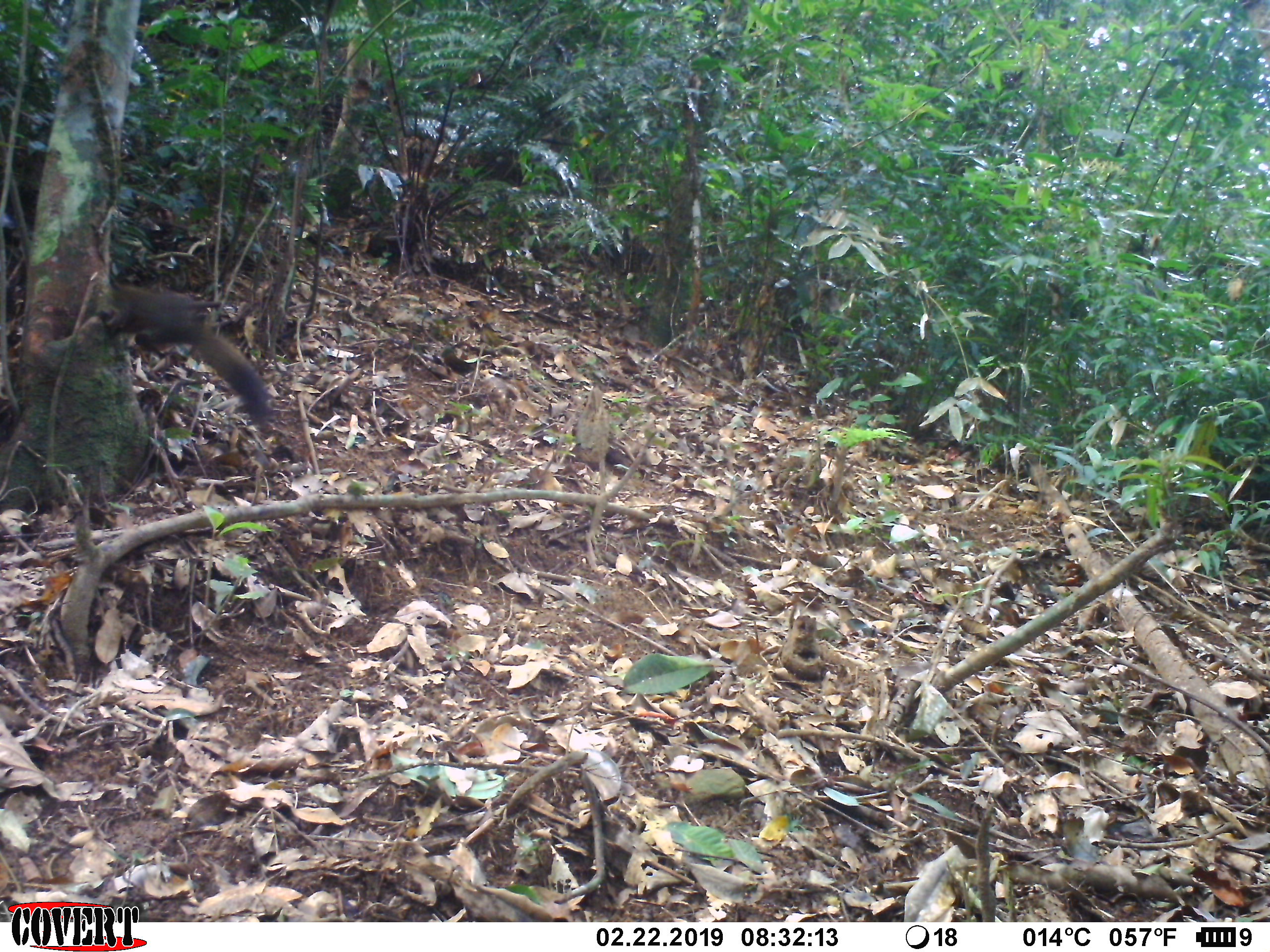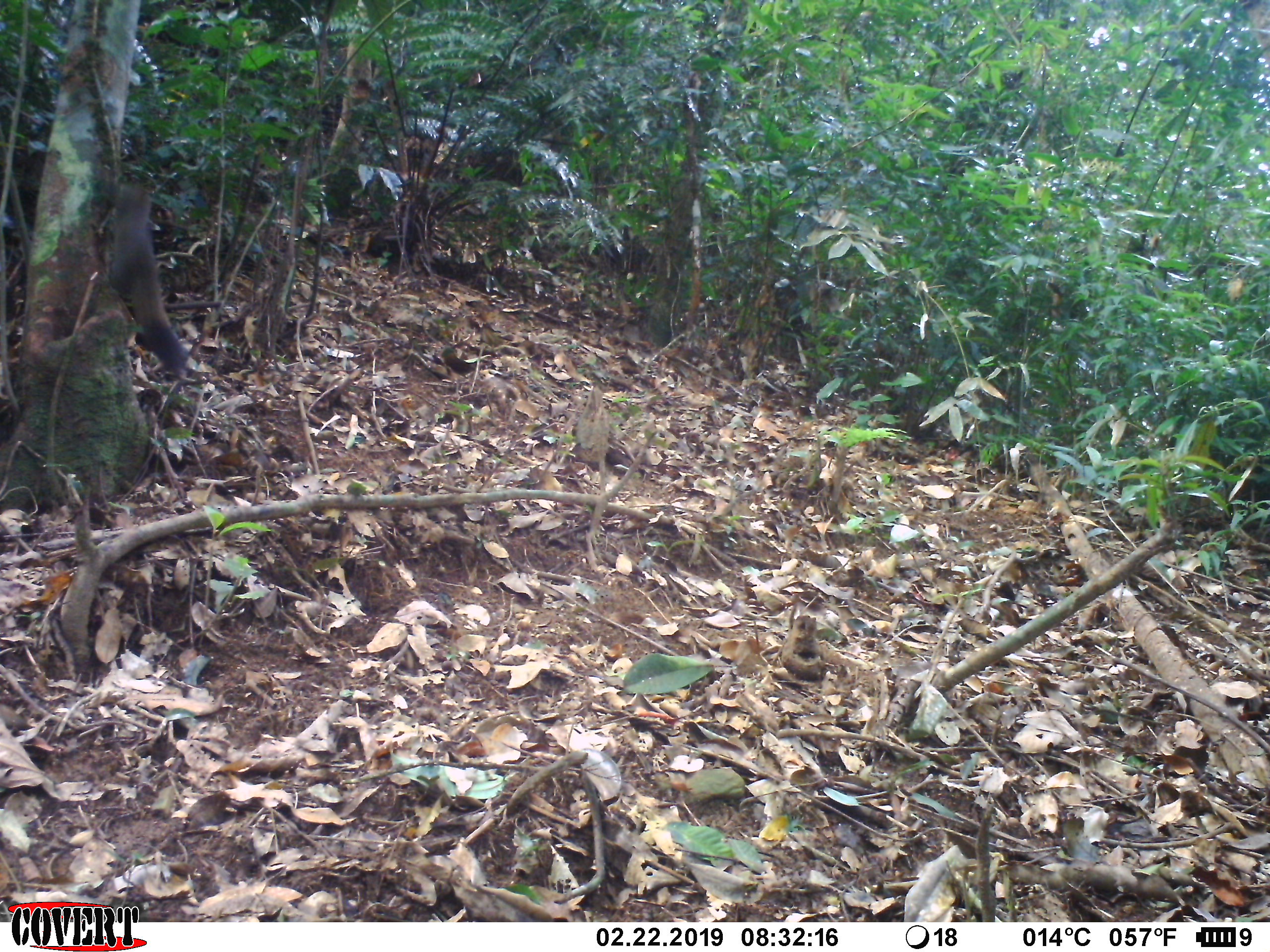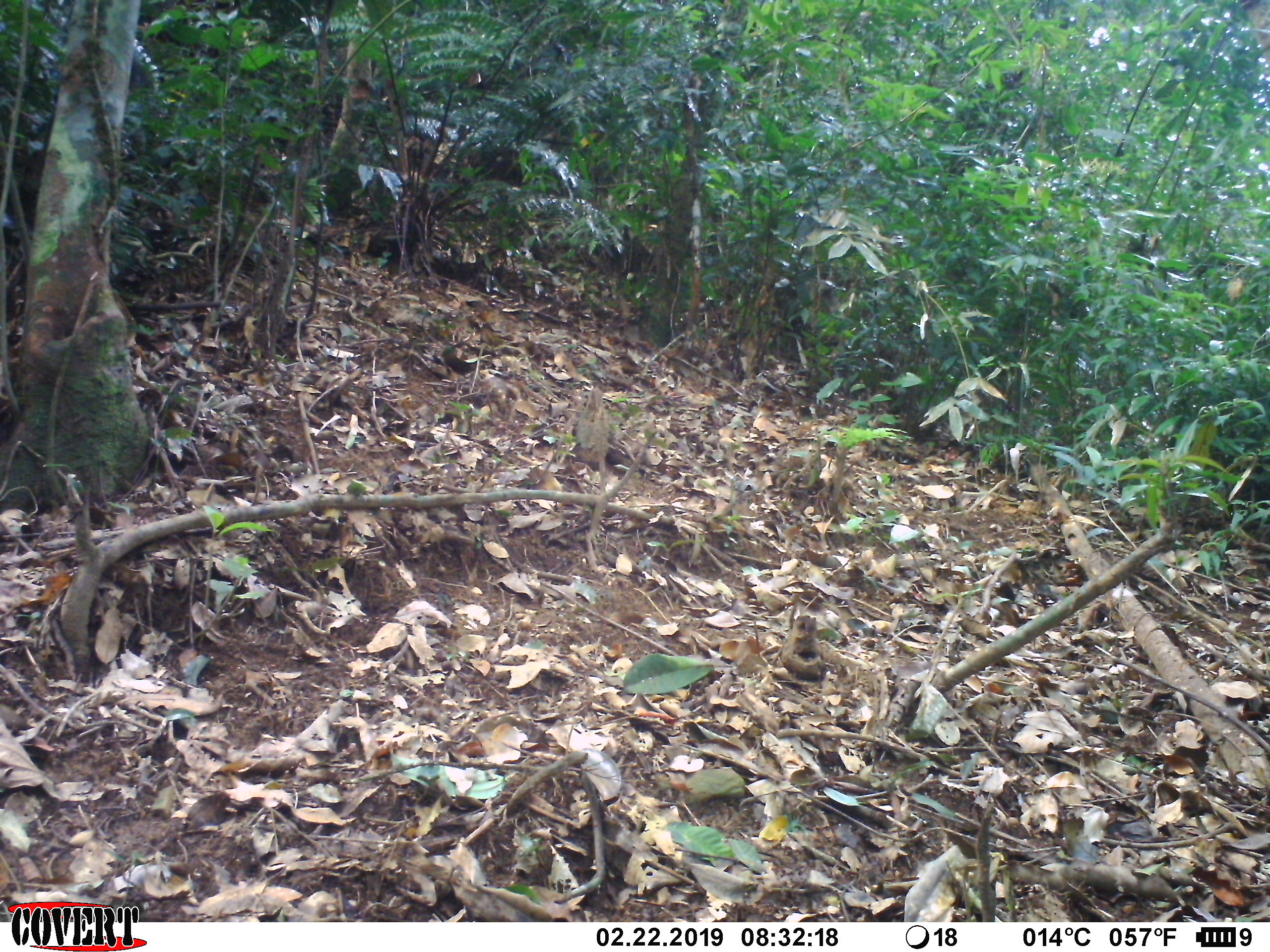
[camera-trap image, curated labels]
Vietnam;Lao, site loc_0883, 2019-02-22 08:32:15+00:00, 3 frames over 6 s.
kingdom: Animalia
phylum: Chordata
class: Mammalia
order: Rodentia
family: Sciuridae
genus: Sciurus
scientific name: Sciurus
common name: squirrel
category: unidentified squirrel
Unidentified squirrel (squirrel) (Sciurus). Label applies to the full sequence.